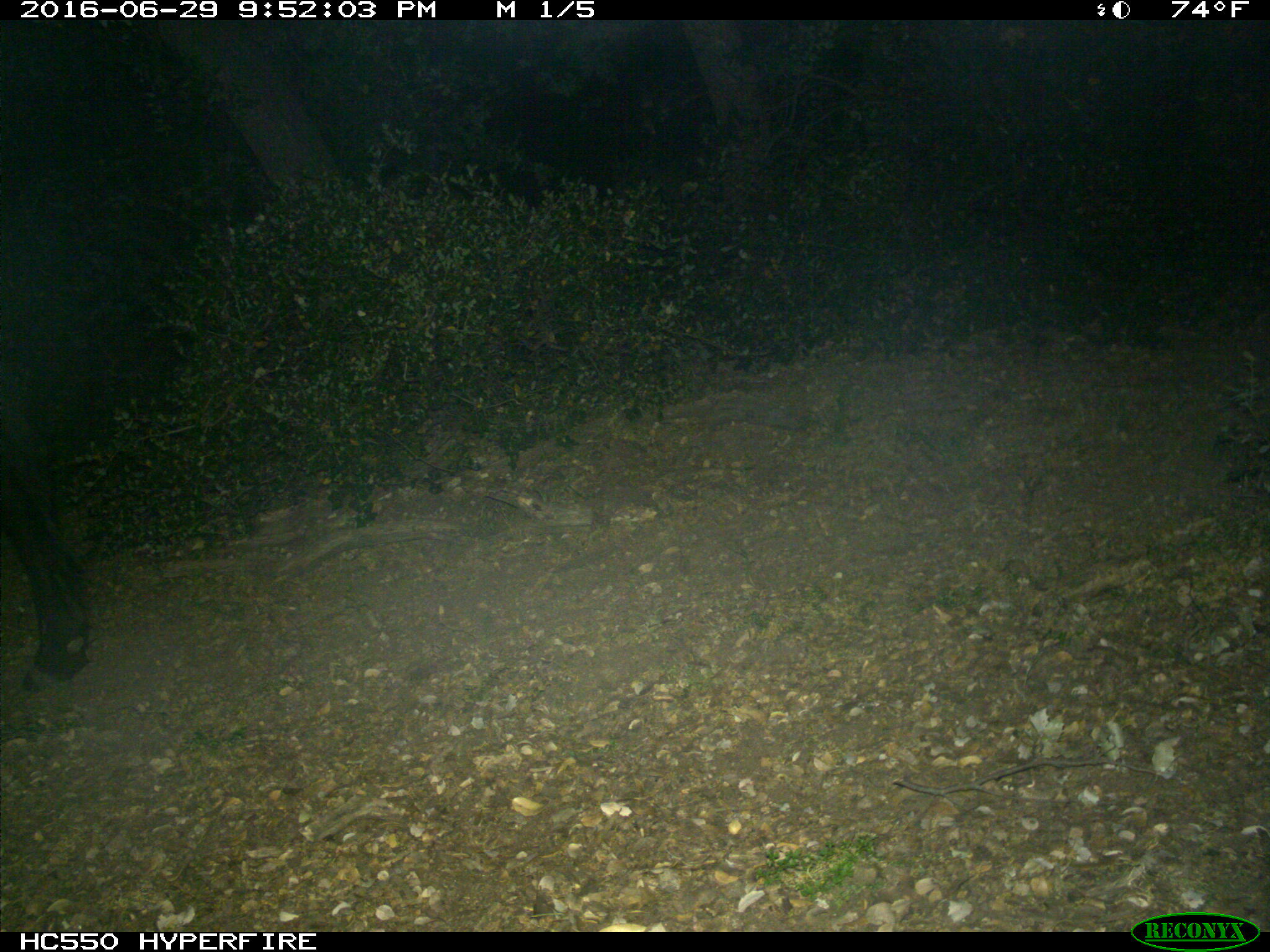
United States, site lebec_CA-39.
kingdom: Animalia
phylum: Chordata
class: Mammalia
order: Artiodactyla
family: Bovidae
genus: Bos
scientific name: Bos taurus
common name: domestic cow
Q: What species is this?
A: Bos taurus (domestic cow).